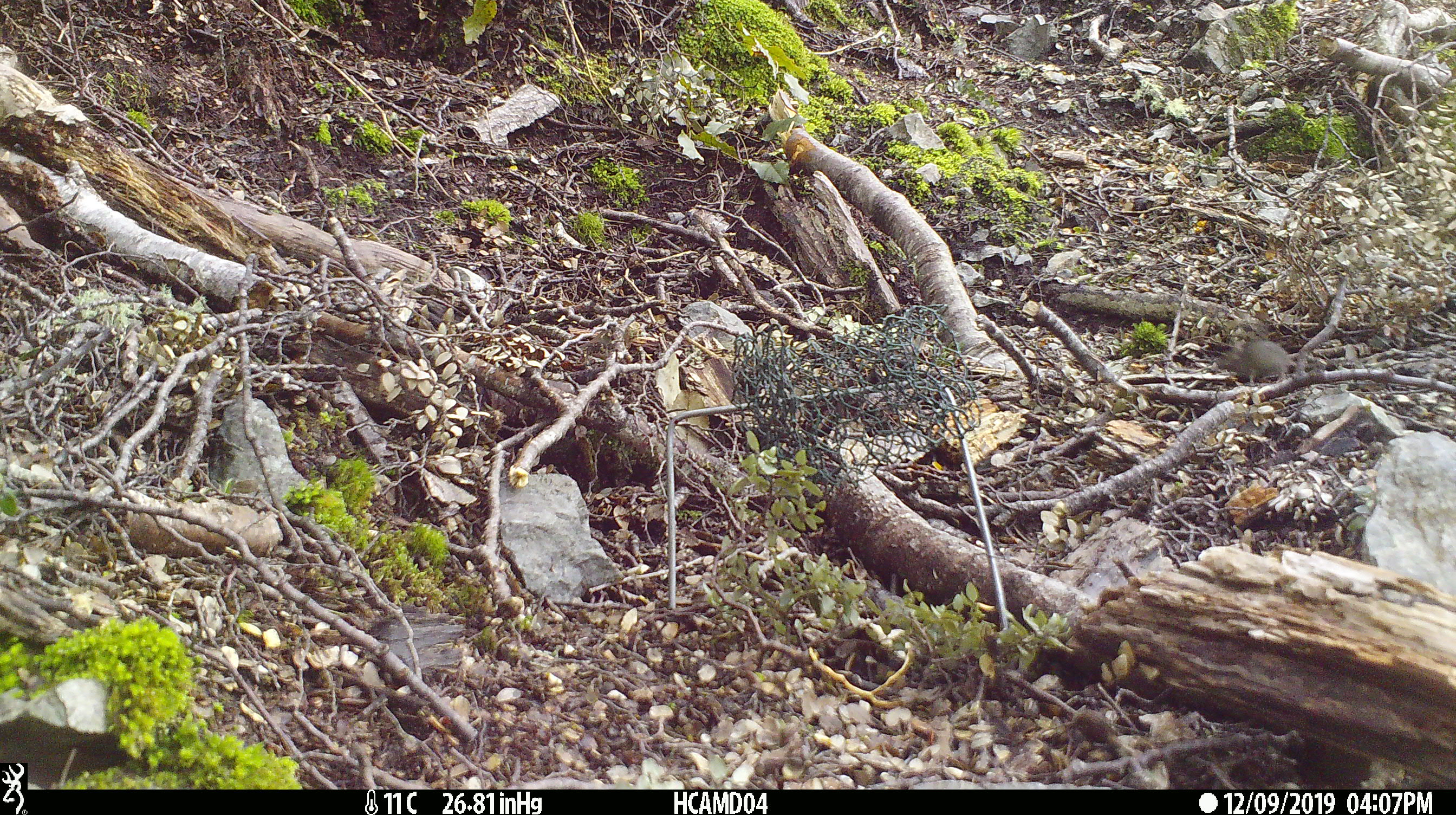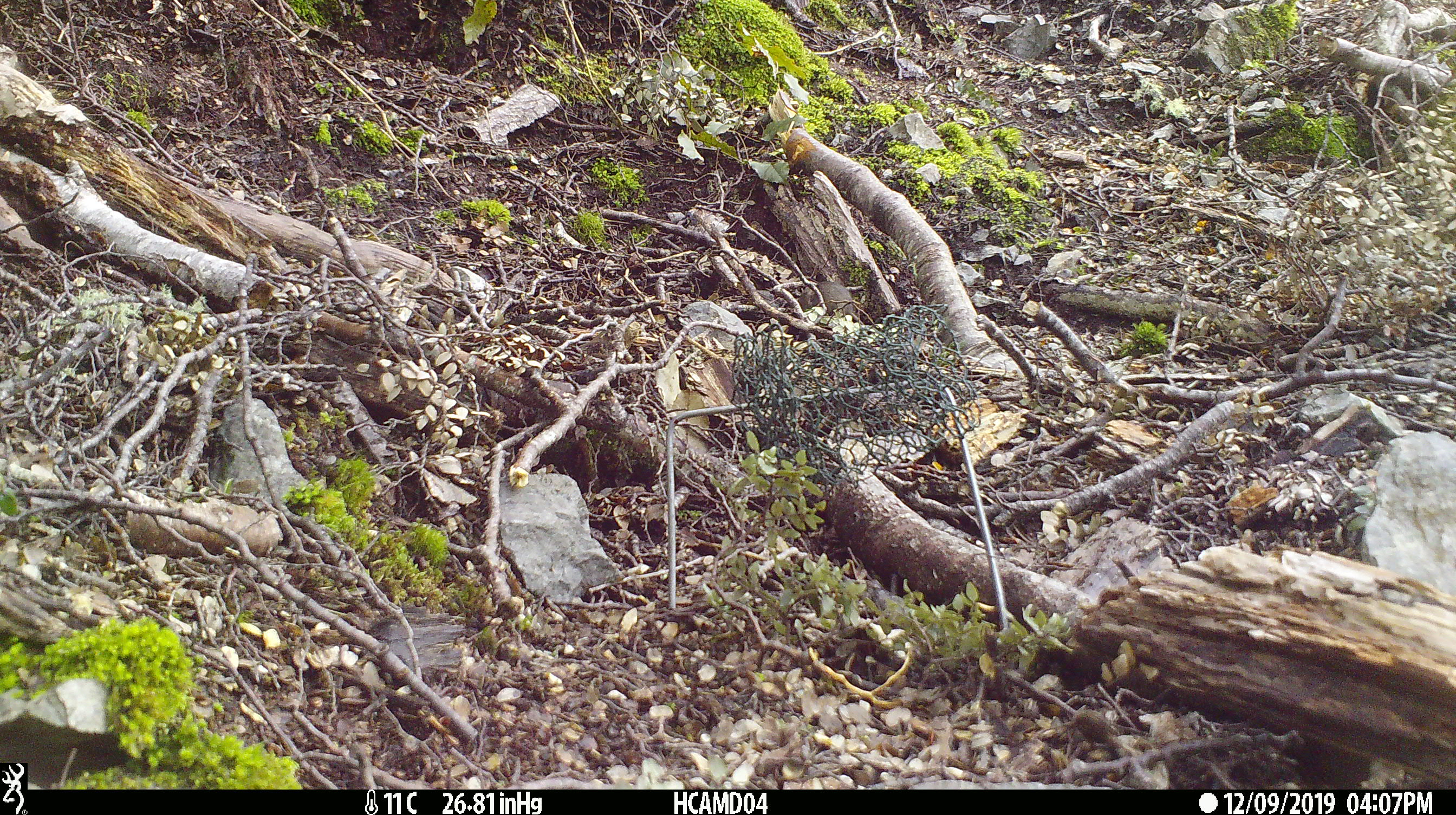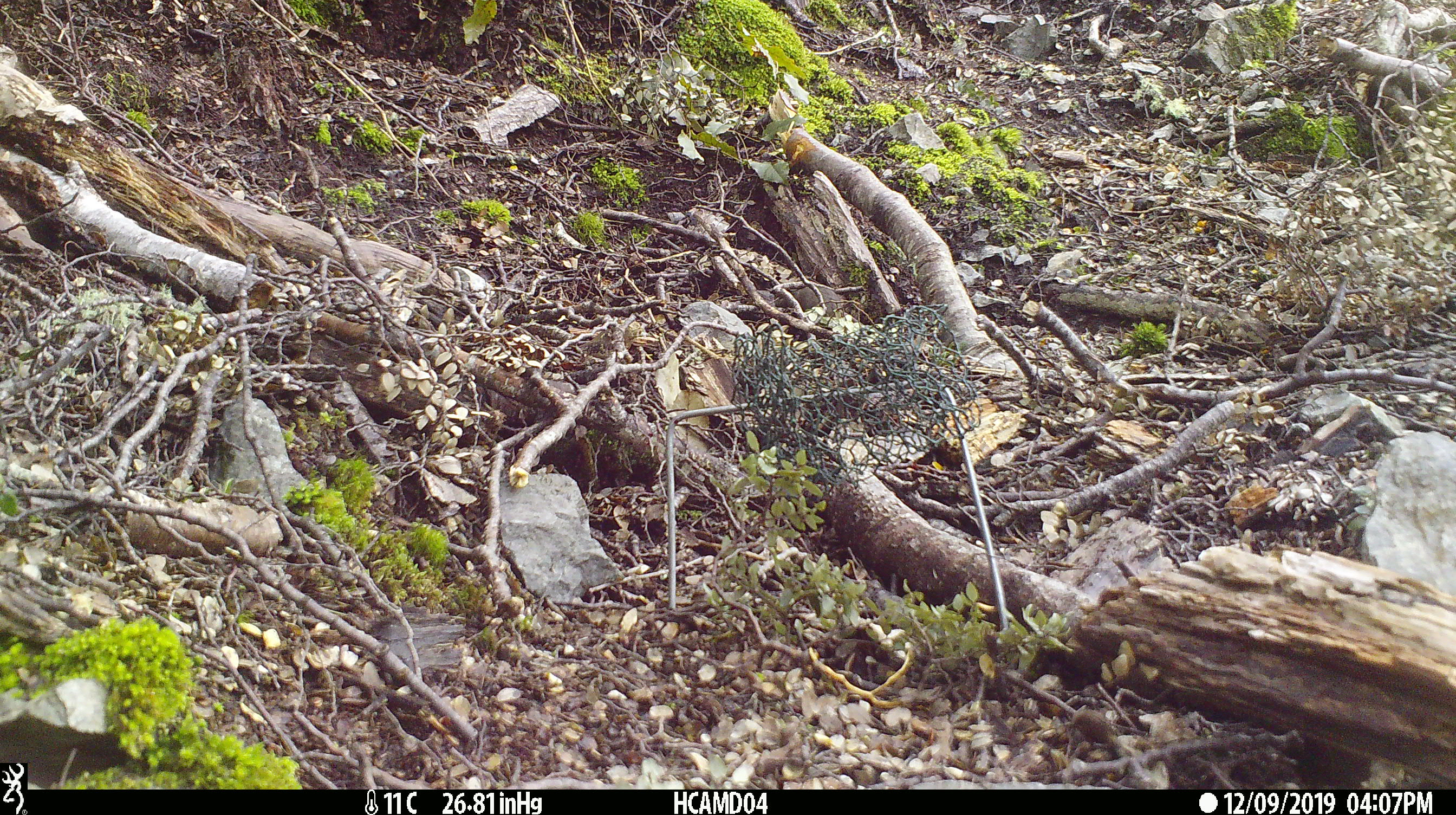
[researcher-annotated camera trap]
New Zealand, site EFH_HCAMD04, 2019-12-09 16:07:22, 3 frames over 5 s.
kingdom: Animalia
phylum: Chordata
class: Mammalia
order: Rodentia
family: Muridae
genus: Mus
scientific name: Mus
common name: mouse